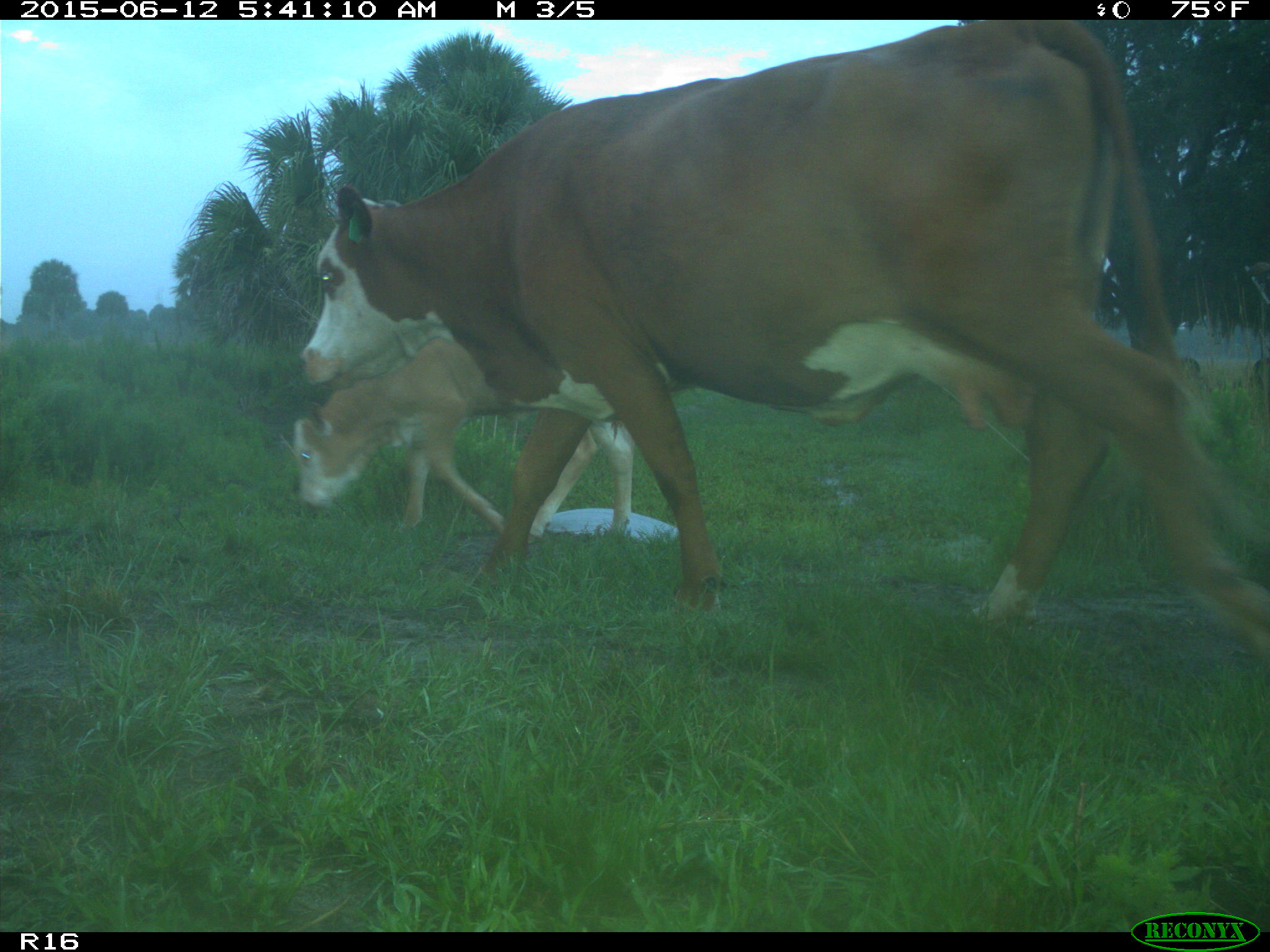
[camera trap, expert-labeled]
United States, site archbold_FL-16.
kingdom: Animalia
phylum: Chordata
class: Mammalia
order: Artiodactyla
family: Bovidae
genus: Bos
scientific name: Bos taurus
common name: domestic cow